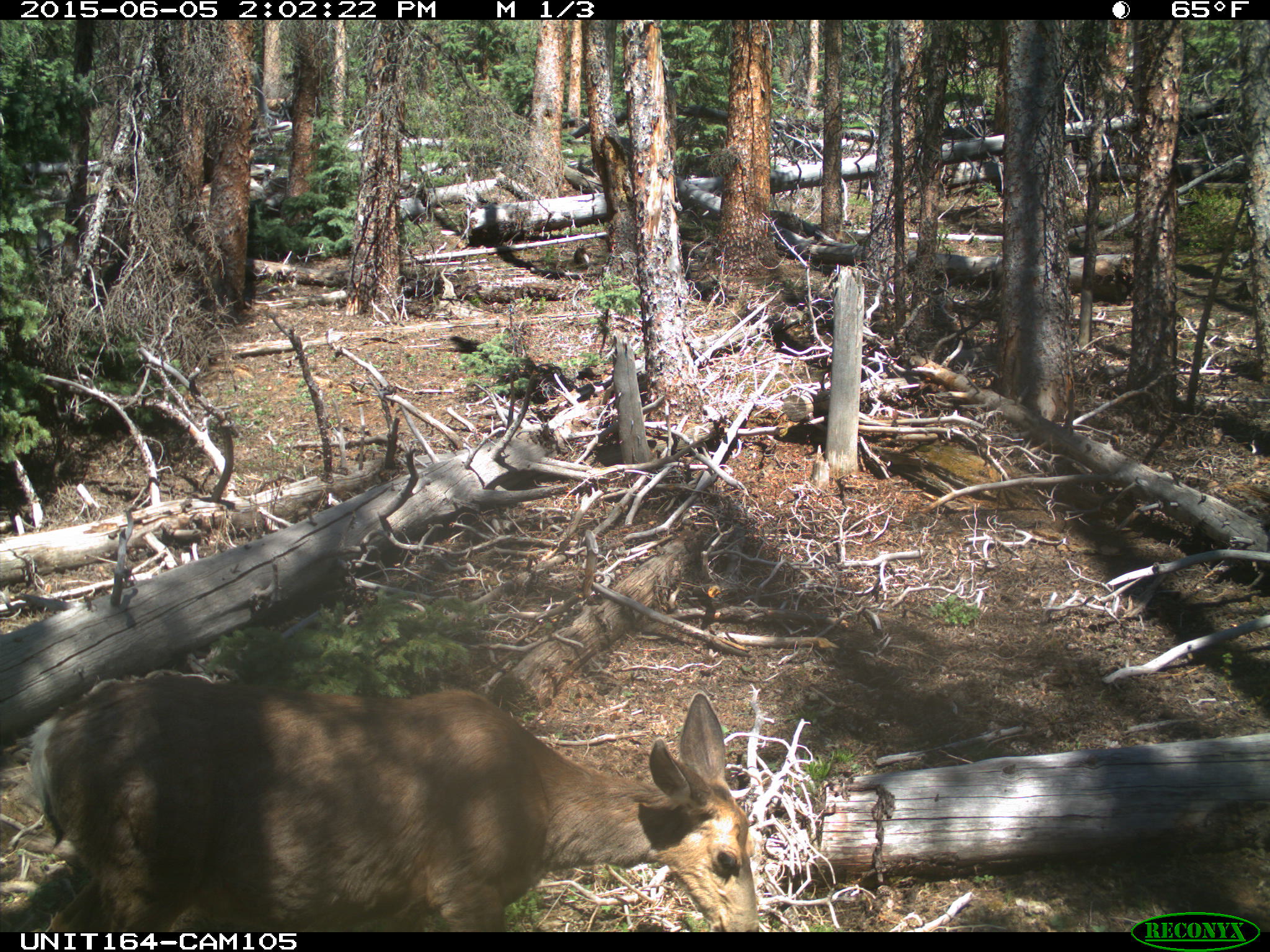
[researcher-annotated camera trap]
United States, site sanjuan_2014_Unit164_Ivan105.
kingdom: Animalia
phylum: Chordata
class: Mammalia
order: Artiodactyla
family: Cervidae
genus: Odocoileus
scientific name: Odocoileus hemionus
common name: mule deer